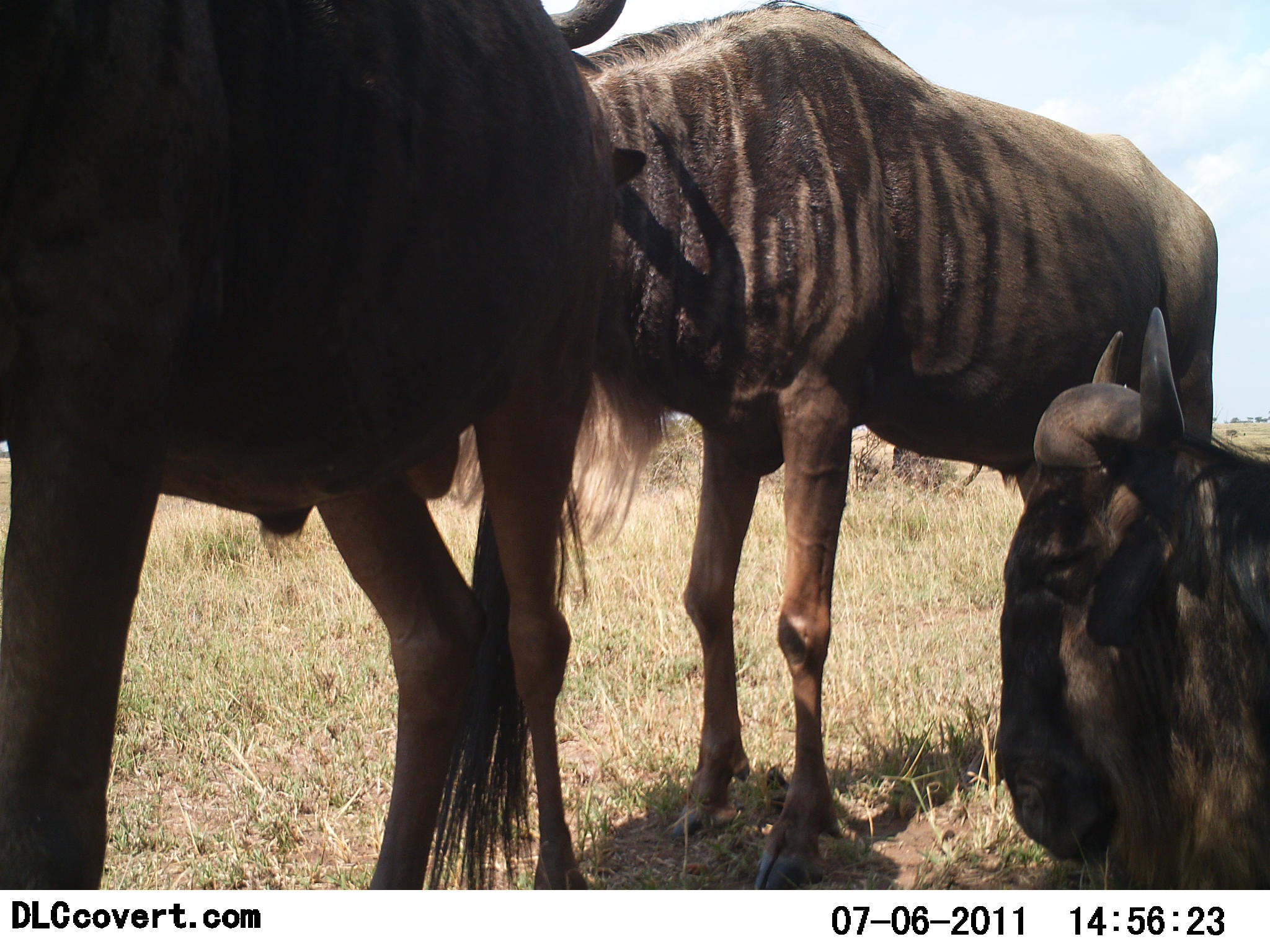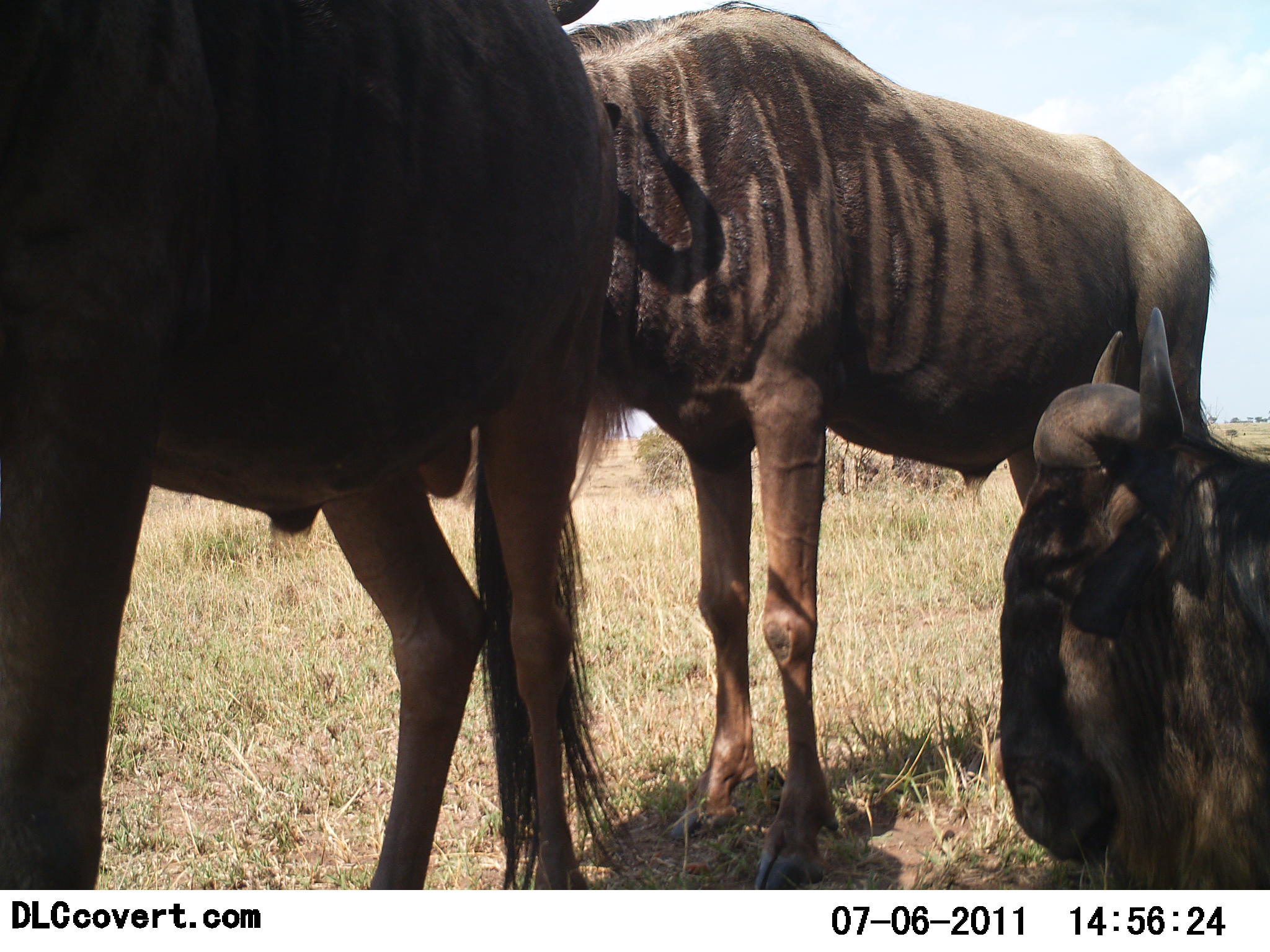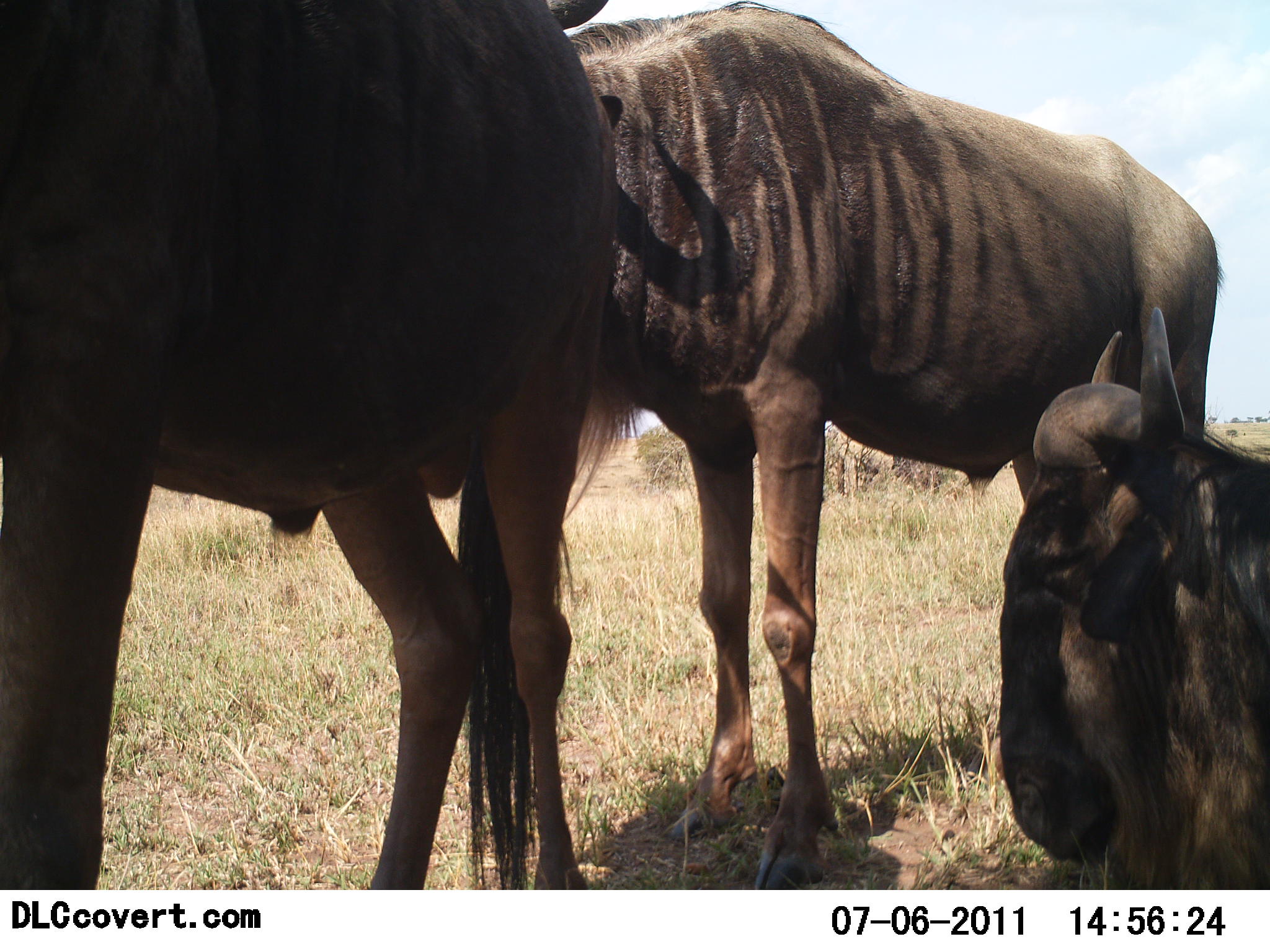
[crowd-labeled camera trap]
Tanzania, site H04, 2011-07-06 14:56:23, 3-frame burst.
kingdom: Animalia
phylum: Chordata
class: Mammalia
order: Artiodactyla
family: Bovidae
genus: Connochaetes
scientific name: Connochaetes taurinus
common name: blue wildebeest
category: wildebeest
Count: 3.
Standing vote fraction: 100%.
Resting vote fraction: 80%.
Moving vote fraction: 0%.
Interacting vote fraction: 10%.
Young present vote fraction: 0%.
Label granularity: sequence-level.